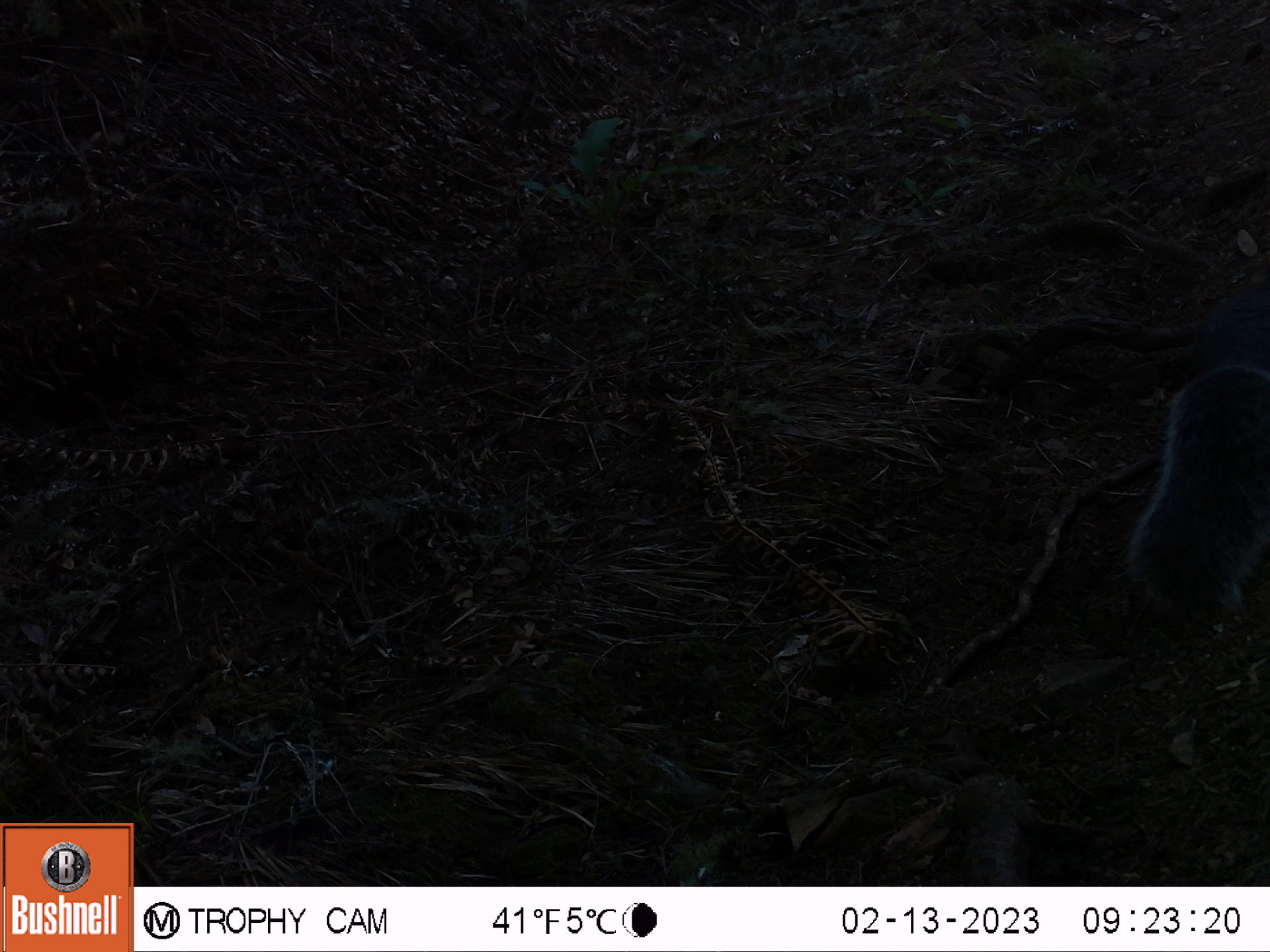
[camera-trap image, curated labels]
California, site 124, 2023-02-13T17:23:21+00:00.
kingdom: Animalia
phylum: Chordata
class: Mammalia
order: Rodentia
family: Sciuridae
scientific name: Sciuridae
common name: squirrel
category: unknown squirrel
Unknown squirrel (squirrel) (Sciuridae).